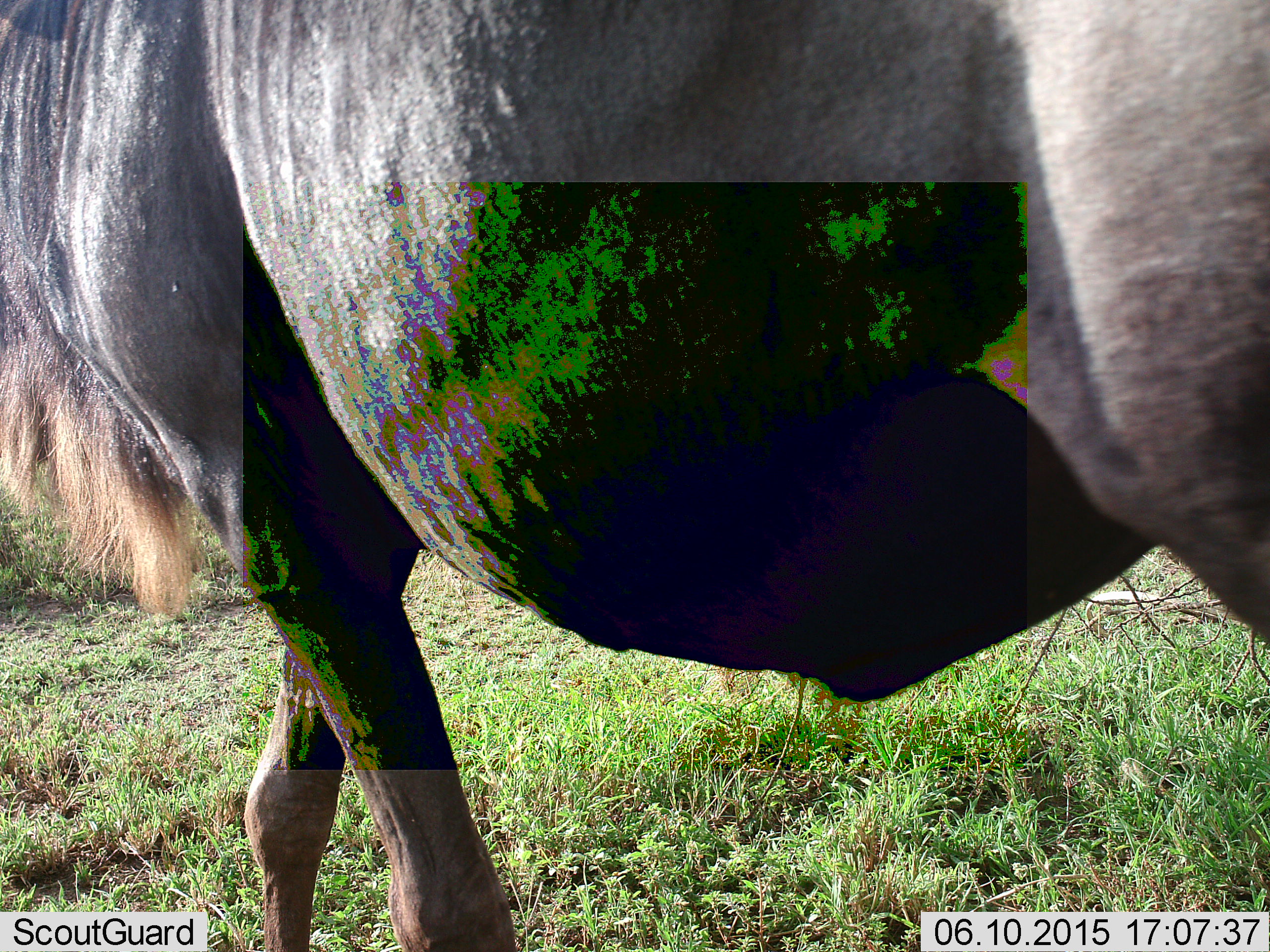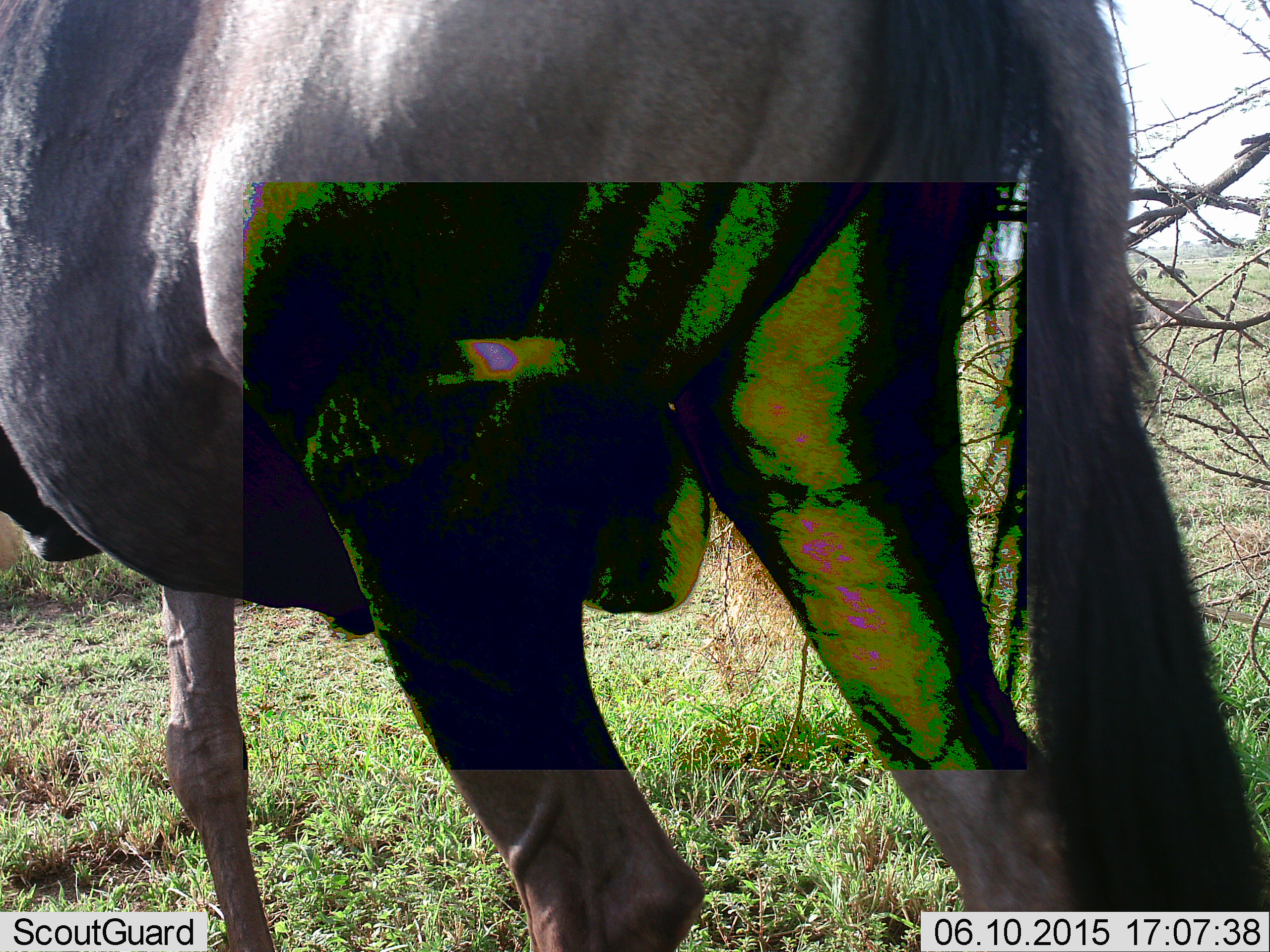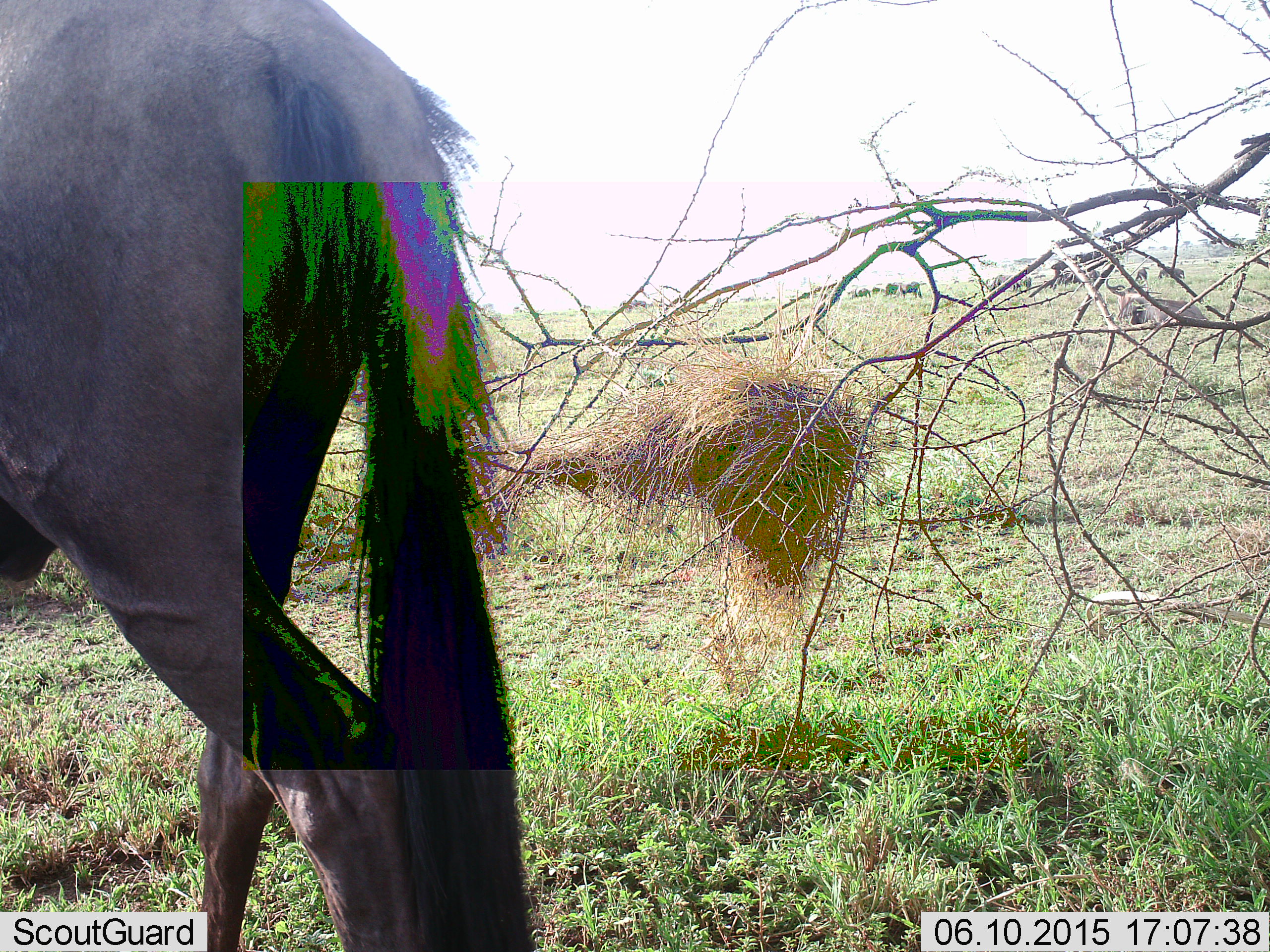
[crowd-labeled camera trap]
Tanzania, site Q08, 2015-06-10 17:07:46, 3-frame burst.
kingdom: Animalia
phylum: Chordata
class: Mammalia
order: Artiodactyla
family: Bovidae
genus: Connochaetes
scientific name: Connochaetes taurinus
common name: blue wildebeest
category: wildebeest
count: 1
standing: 10%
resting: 0%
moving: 90%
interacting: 0%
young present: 0%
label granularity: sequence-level